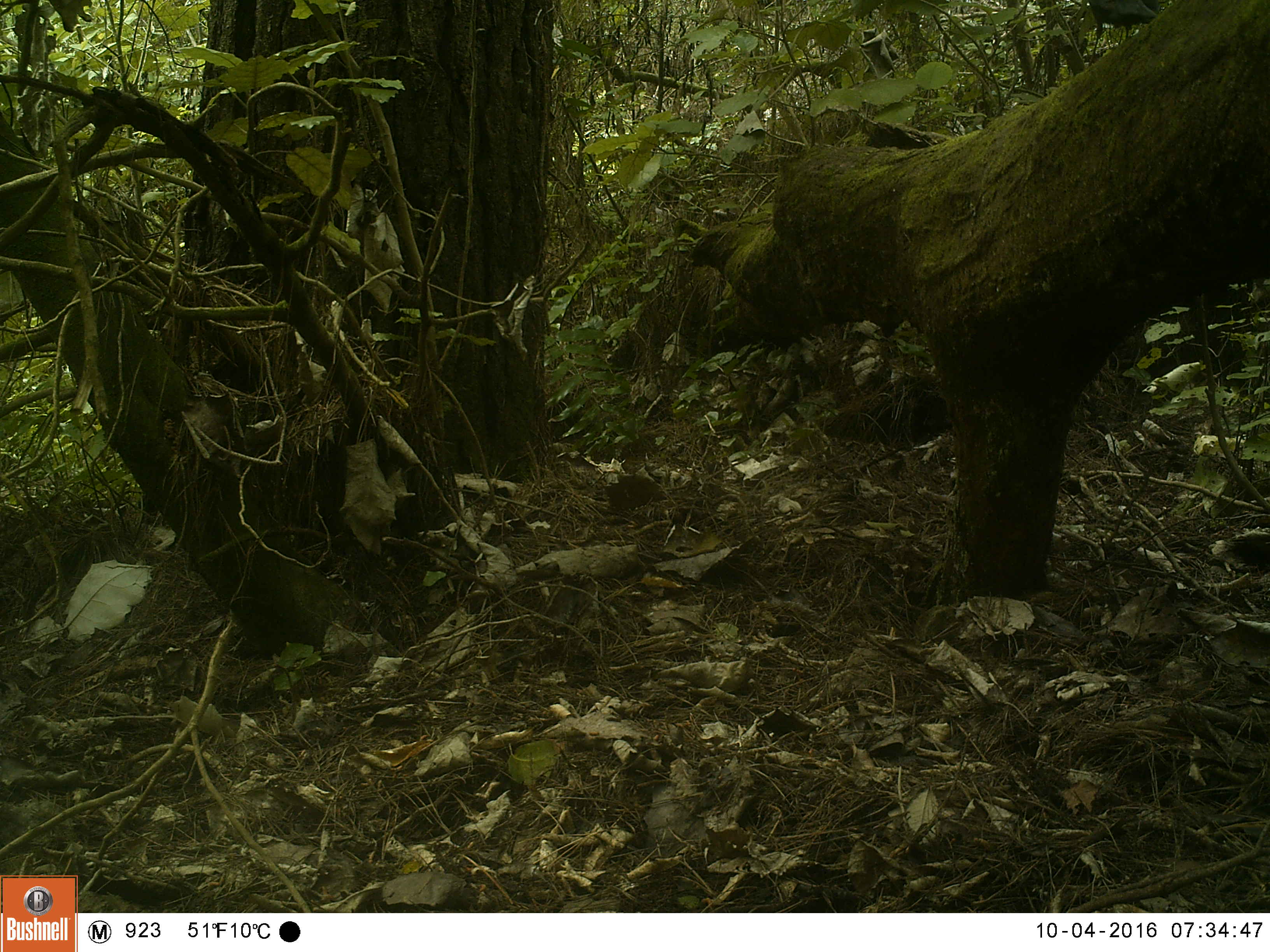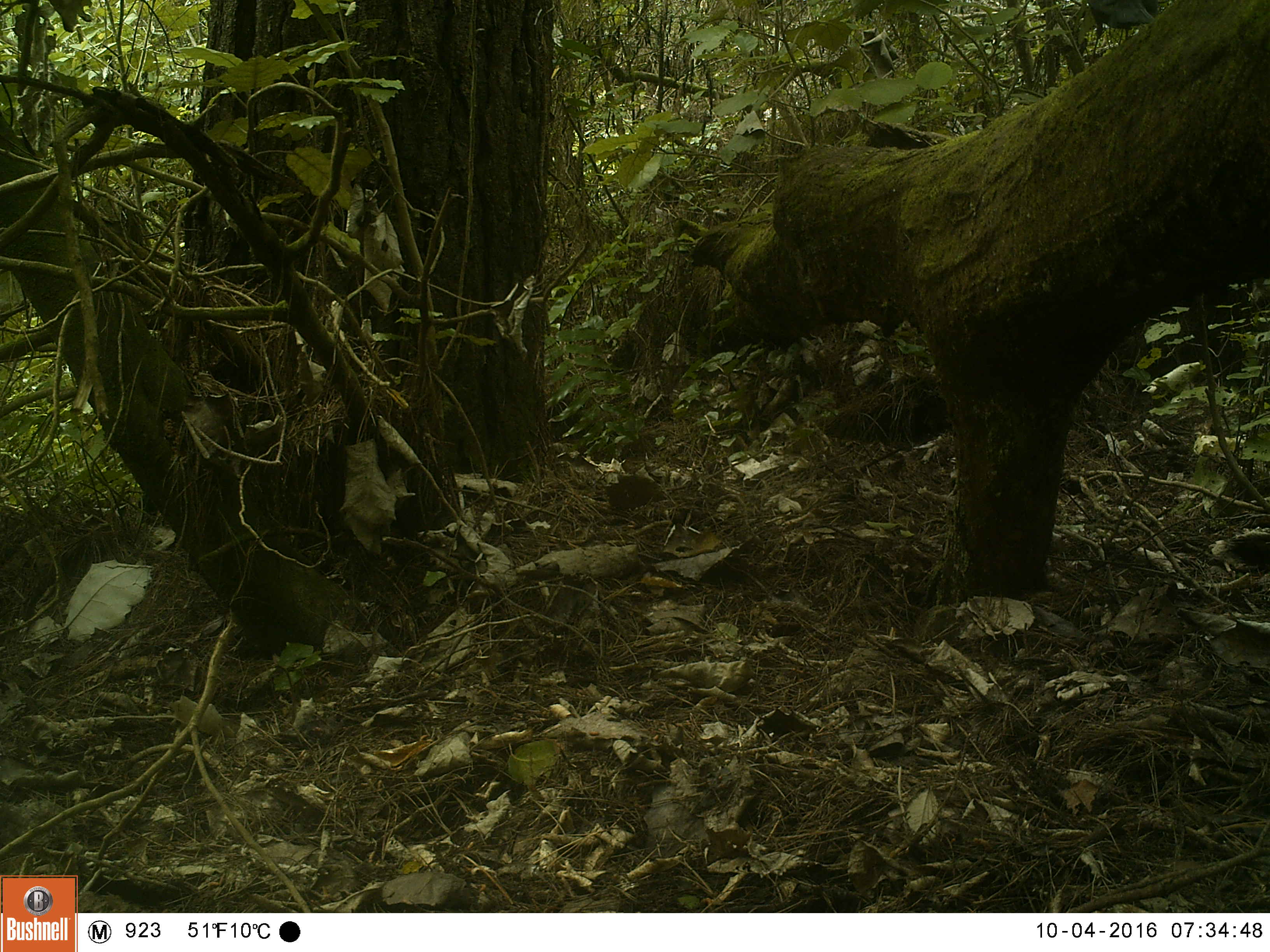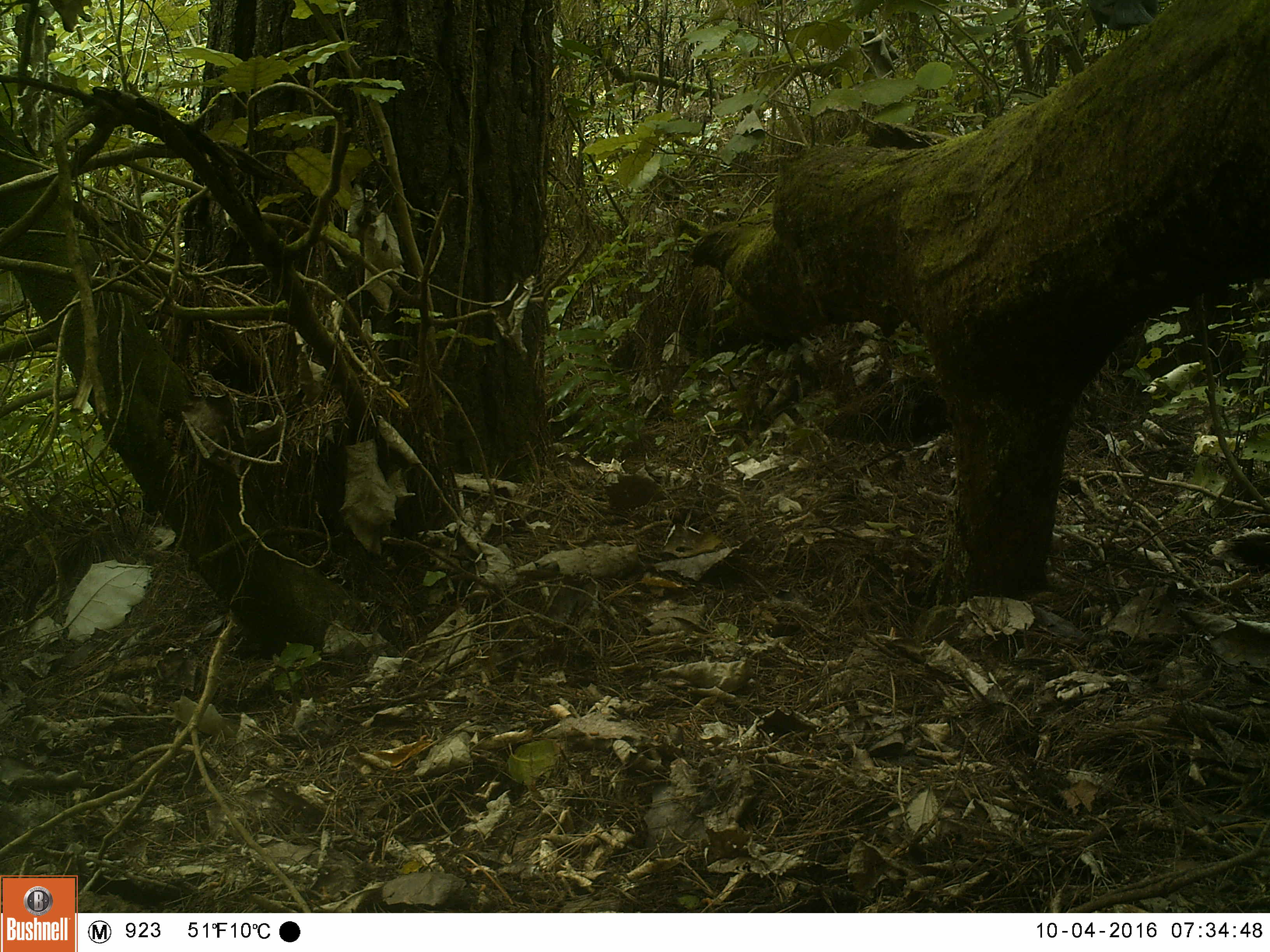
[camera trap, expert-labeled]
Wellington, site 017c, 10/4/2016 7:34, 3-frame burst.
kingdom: Animalia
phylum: Chordata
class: Aves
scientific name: Aves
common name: bird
Bird (Aves).